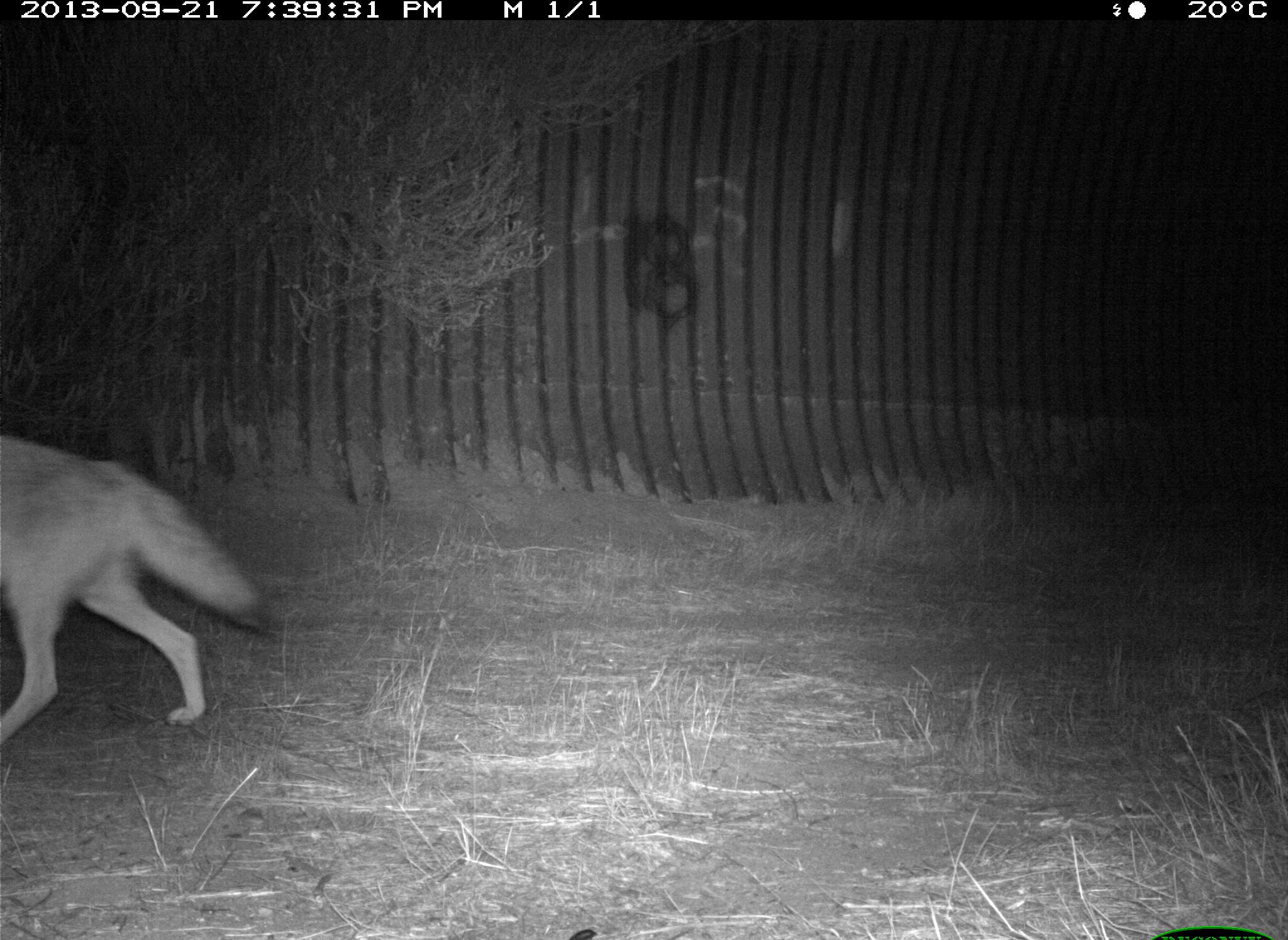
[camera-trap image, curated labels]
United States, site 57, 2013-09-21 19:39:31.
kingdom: Animalia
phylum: Chordata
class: Mammalia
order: Carnivora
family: Canidae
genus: Canis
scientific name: Canis latrans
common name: coyote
Coyote (Canis latrans).